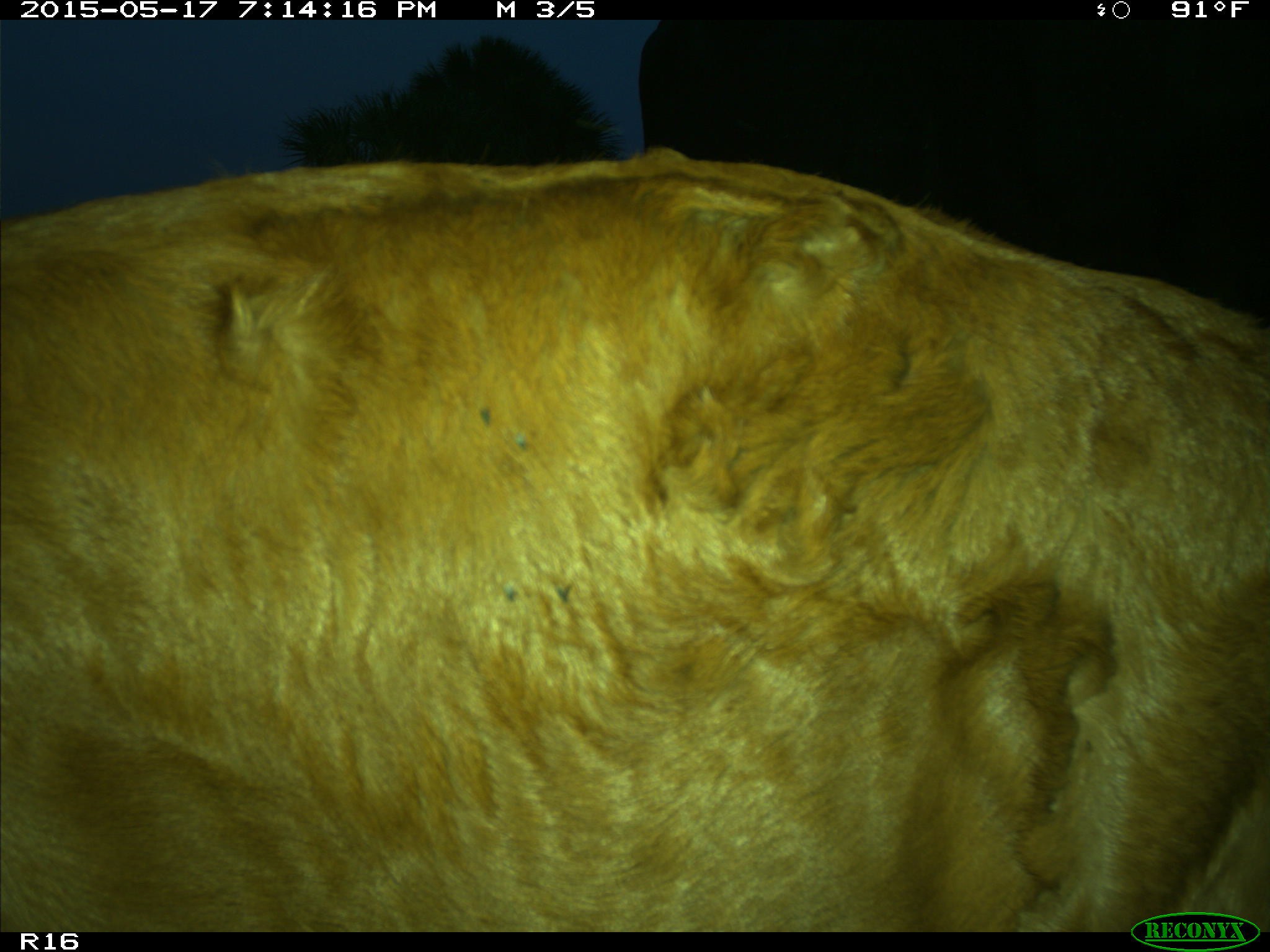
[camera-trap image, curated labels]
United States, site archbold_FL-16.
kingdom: Animalia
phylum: Chordata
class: Mammalia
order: Artiodactyla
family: Bovidae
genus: Bos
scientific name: Bos taurus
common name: domestic cow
Bos taurus (domestic cow).